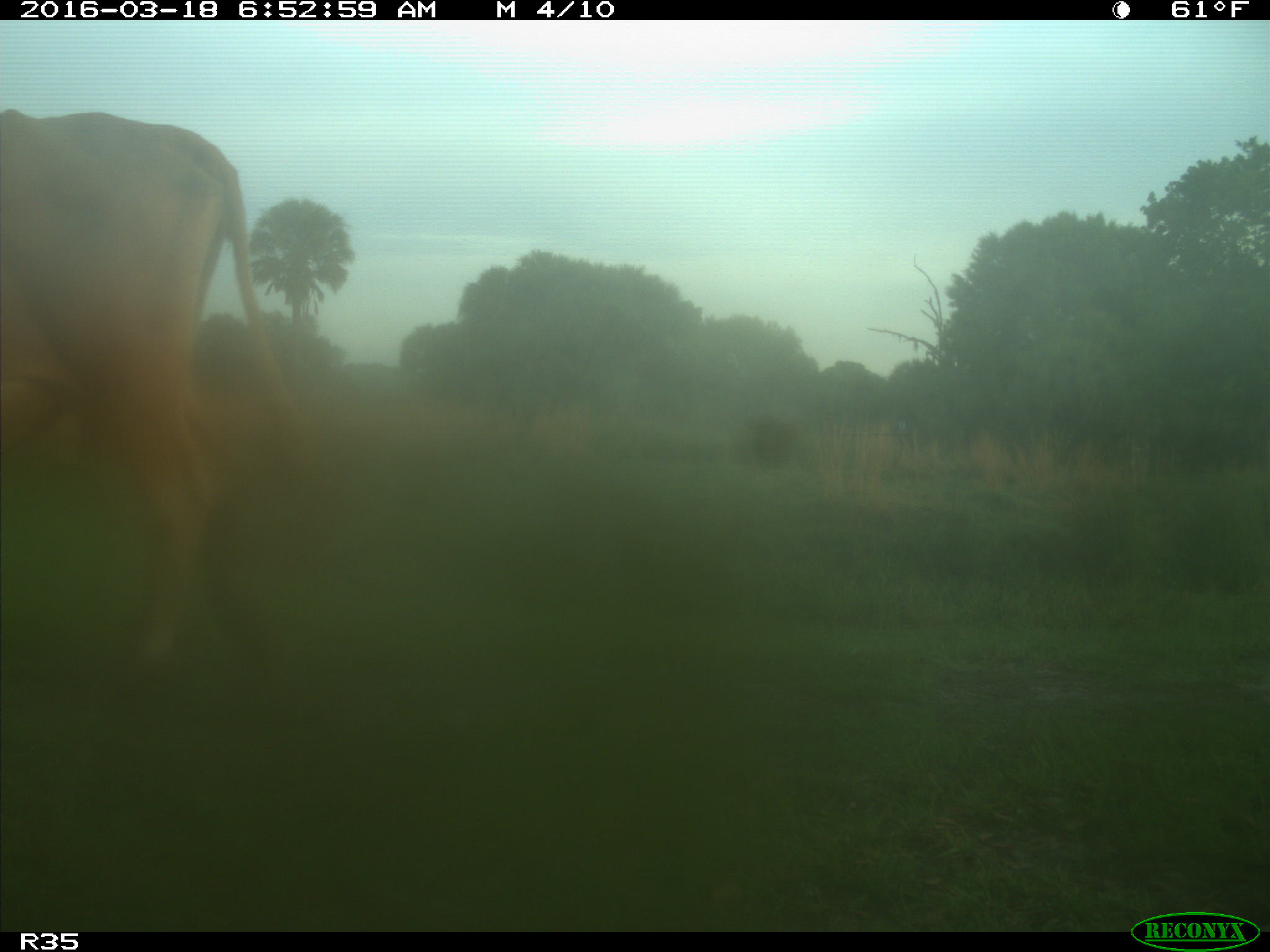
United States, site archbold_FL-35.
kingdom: Animalia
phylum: Chordata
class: Mammalia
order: Artiodactyla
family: Bovidae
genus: Bos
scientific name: Bos taurus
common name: domestic cow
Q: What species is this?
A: Bos taurus (domestic cow).